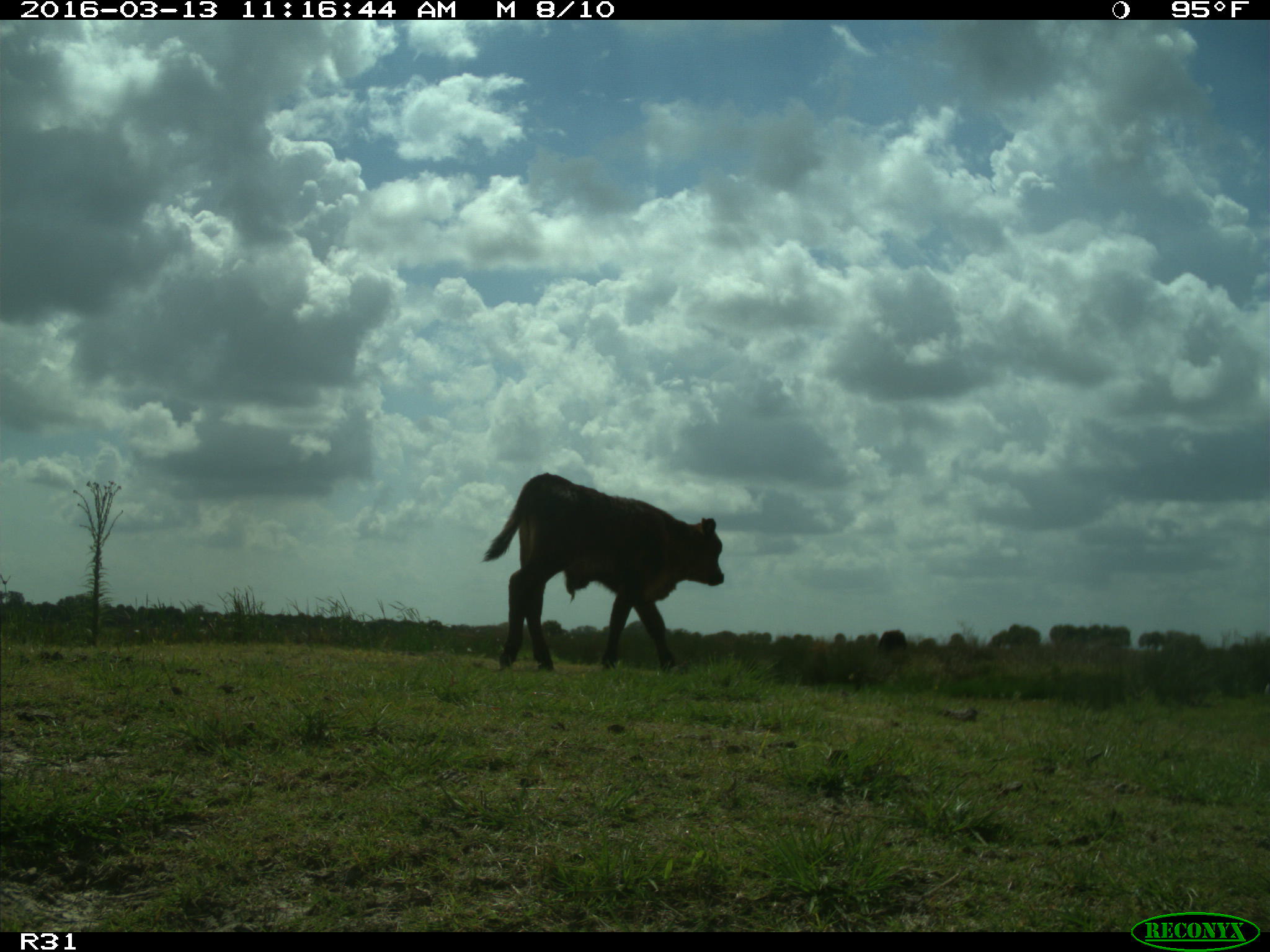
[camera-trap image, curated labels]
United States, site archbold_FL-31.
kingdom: Animalia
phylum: Chordata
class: Mammalia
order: Artiodactyla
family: Bovidae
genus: Bos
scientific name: Bos taurus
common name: domestic cow